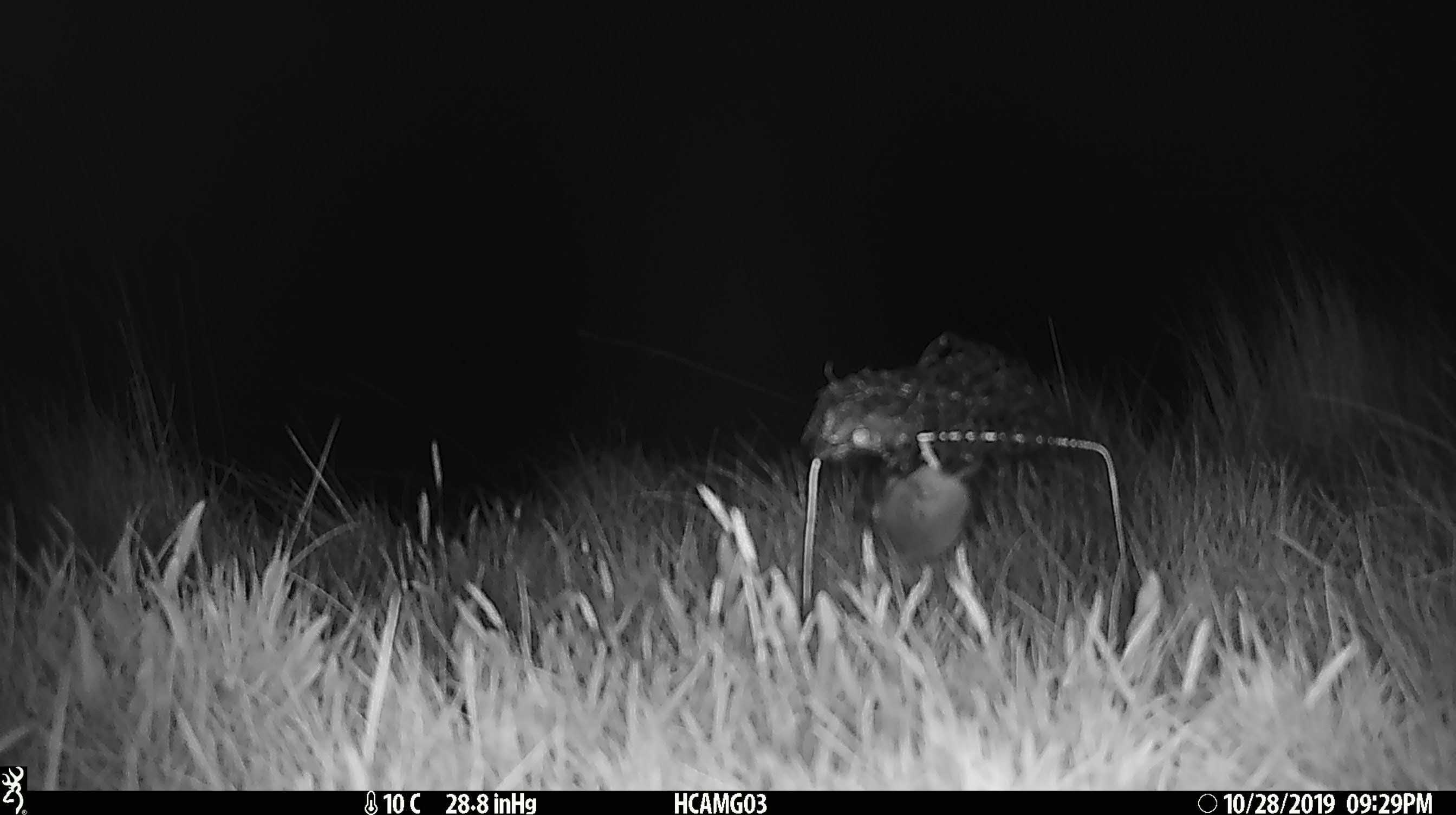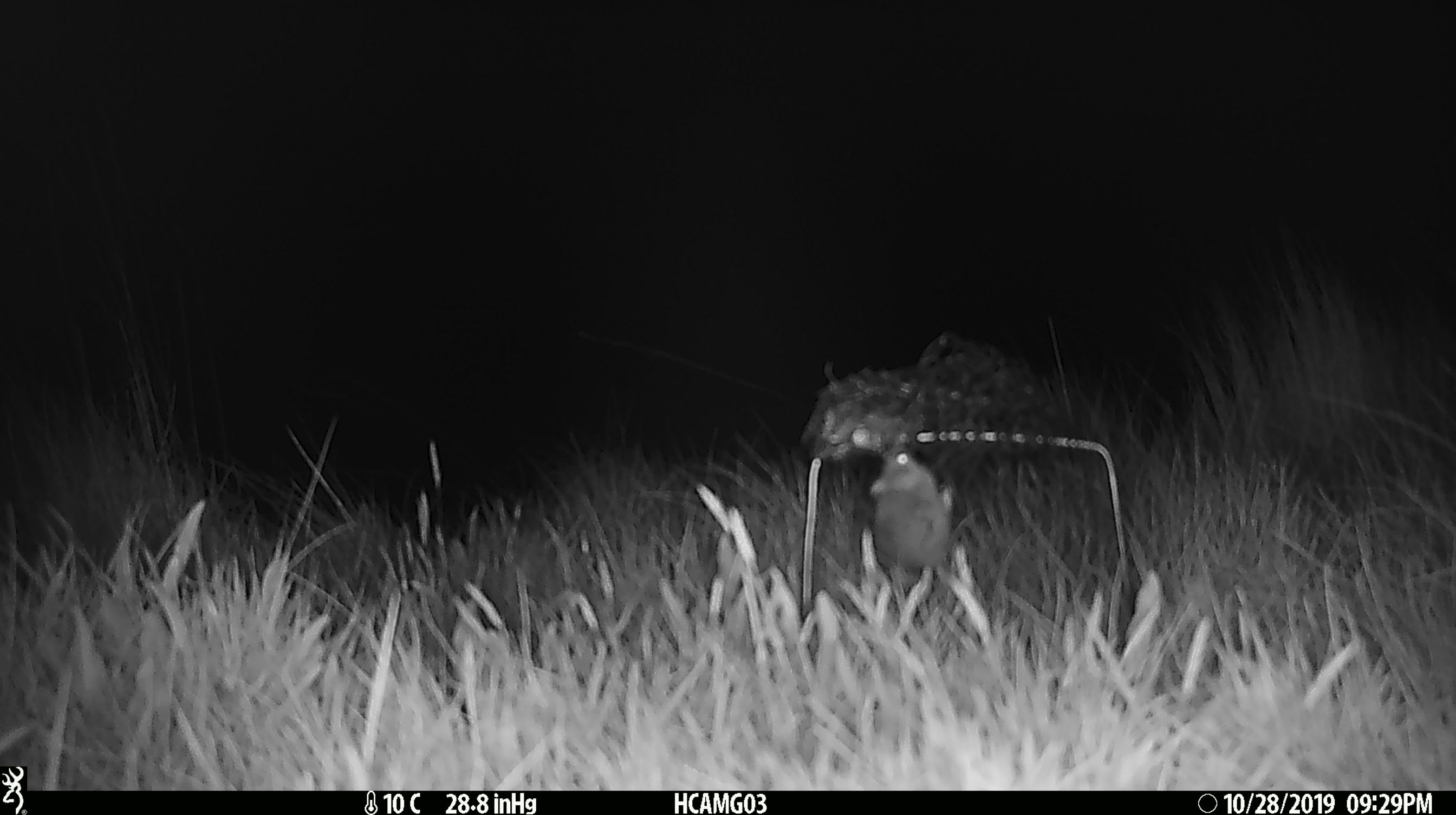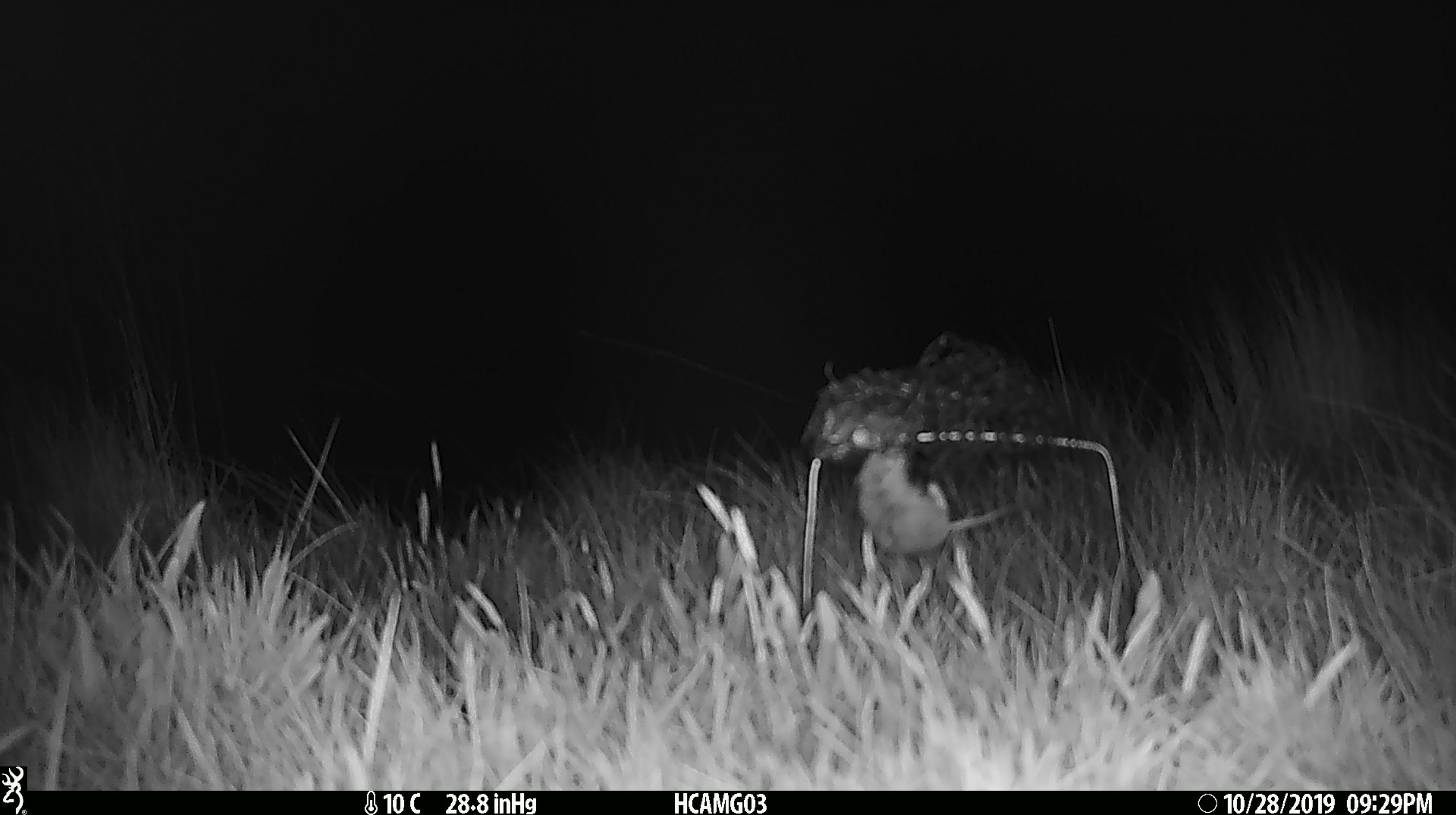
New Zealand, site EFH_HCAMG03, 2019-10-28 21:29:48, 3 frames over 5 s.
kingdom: Animalia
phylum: Chordata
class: Mammalia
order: Rodentia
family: Muridae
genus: Mus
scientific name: Mus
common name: mouse